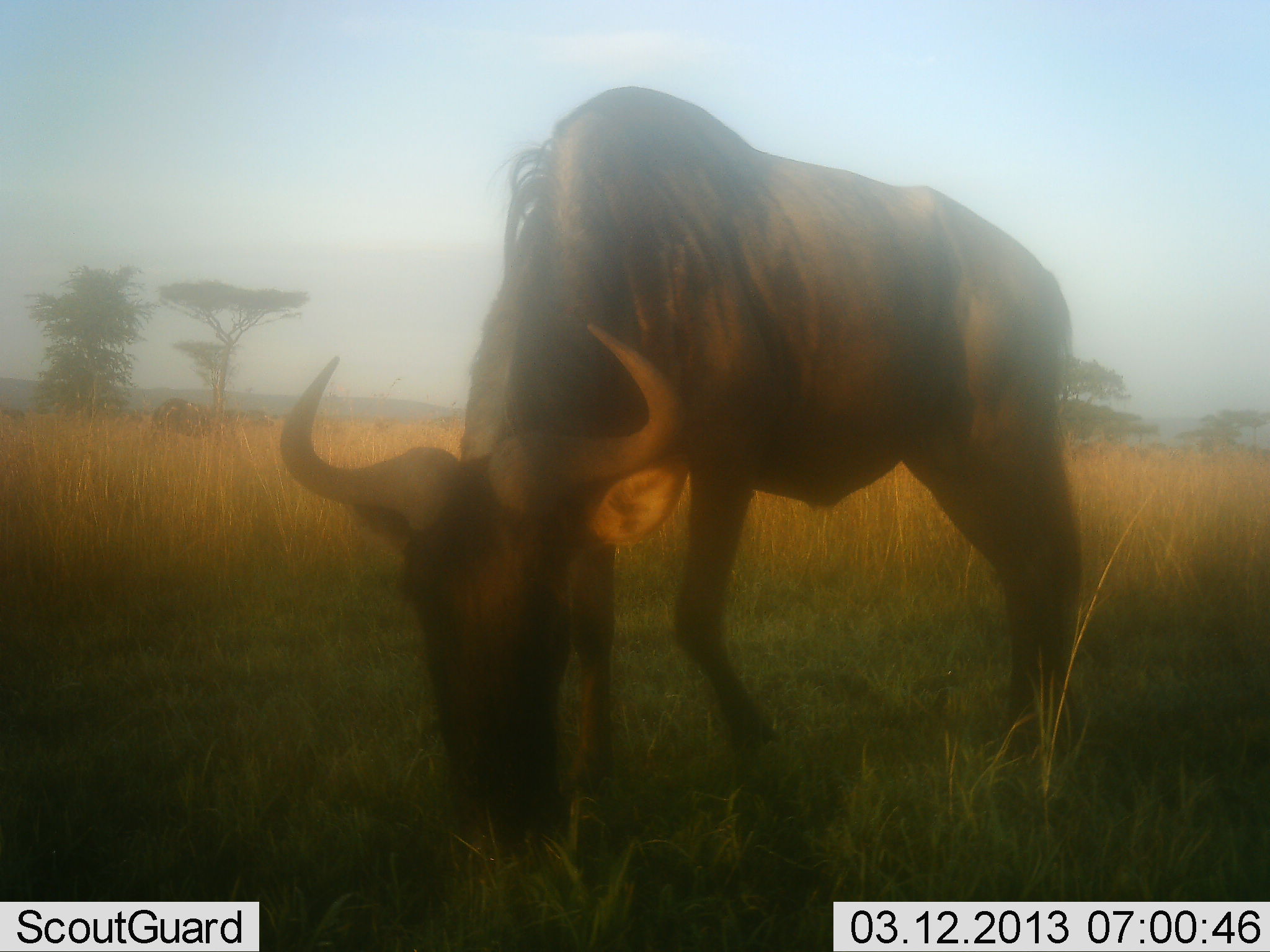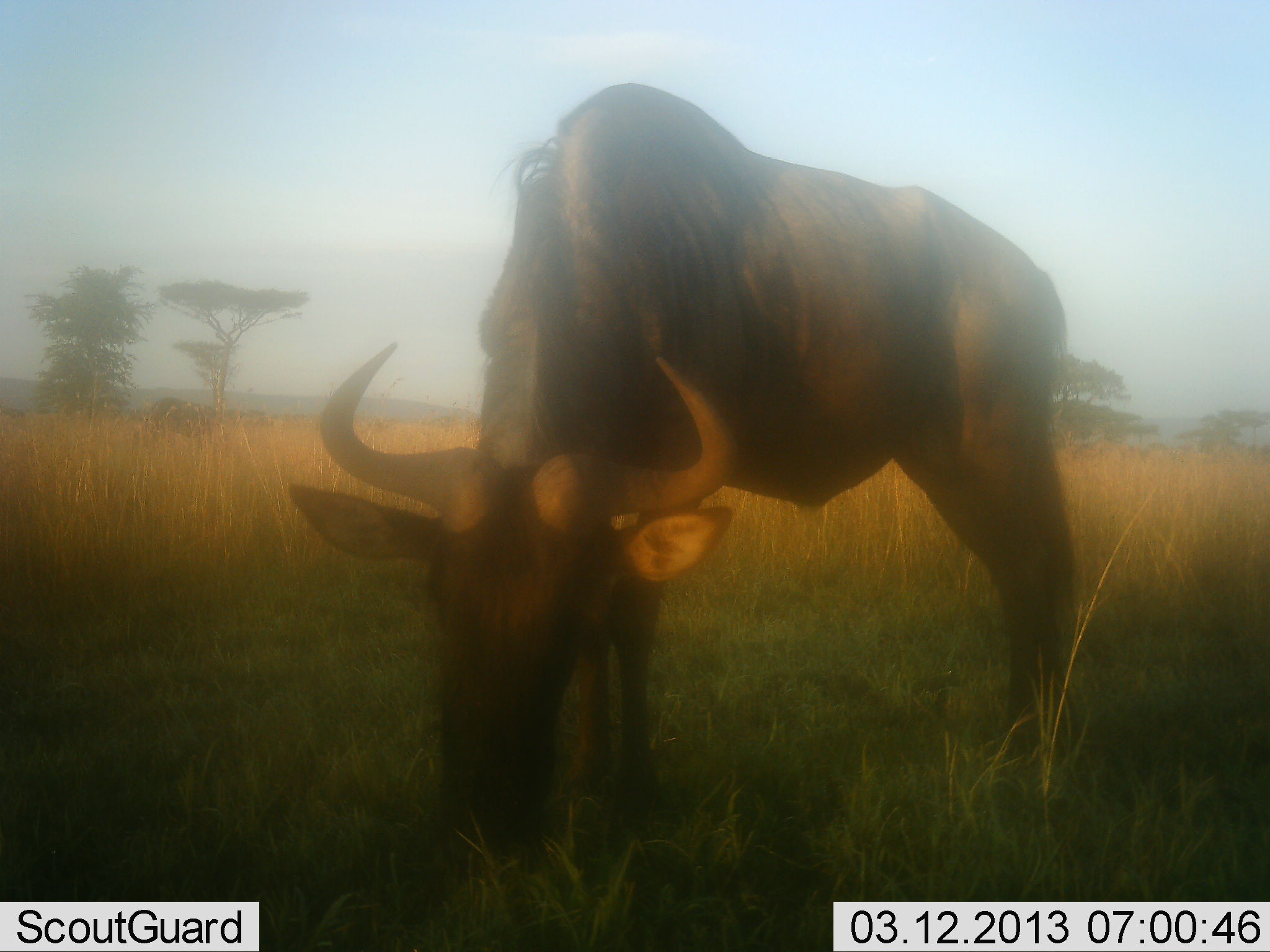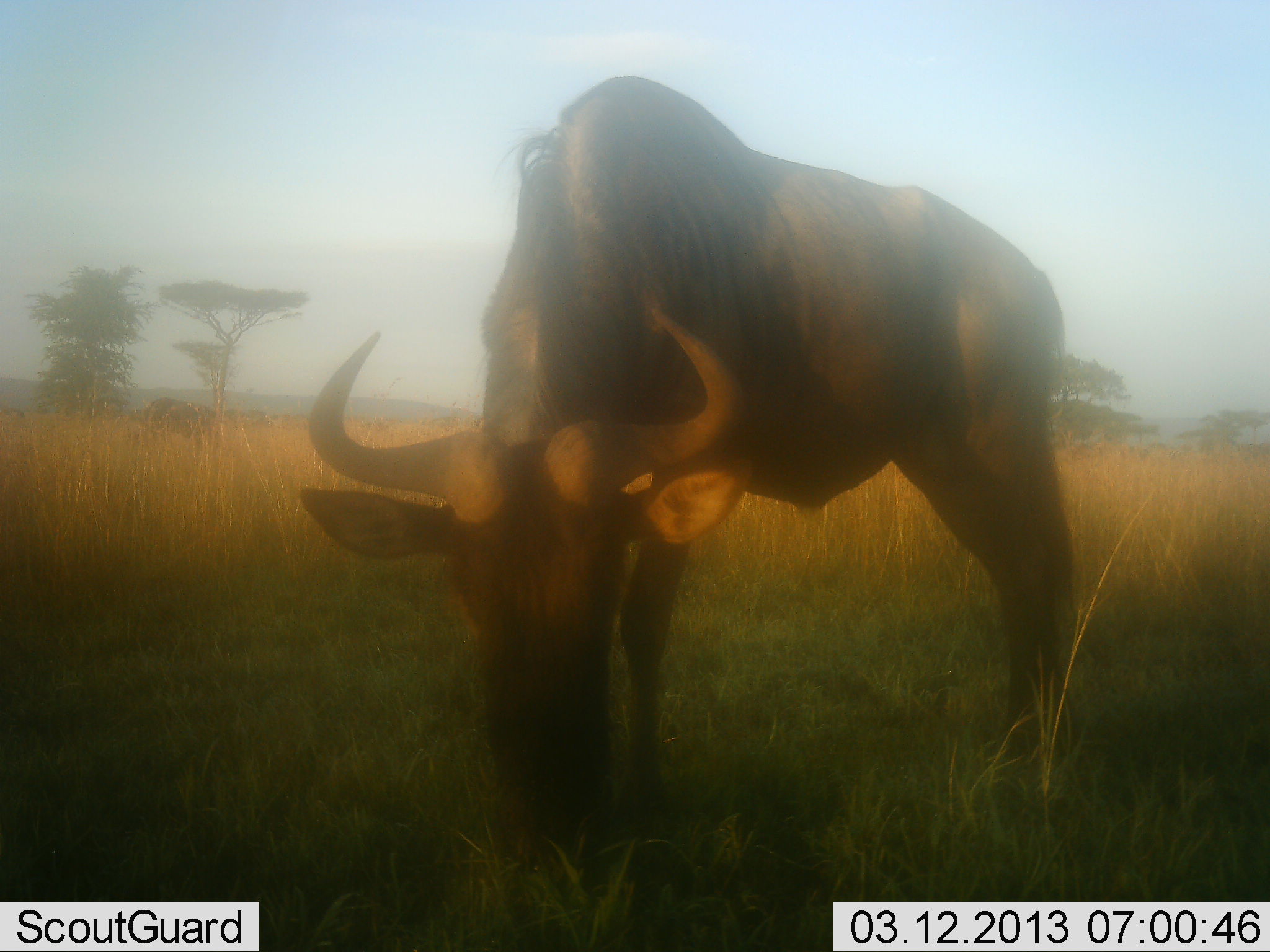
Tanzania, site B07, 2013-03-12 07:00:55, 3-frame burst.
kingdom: Animalia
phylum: Chordata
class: Mammalia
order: Artiodactyla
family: Bovidae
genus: Connochaetes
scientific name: Connochaetes taurinus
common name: blue wildebeest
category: wildebeest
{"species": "wildebeest (blue wildebeest) (Connochaetes taurinus)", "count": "1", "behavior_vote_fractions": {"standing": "15%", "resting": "0%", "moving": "5%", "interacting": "0%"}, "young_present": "0%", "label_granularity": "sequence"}